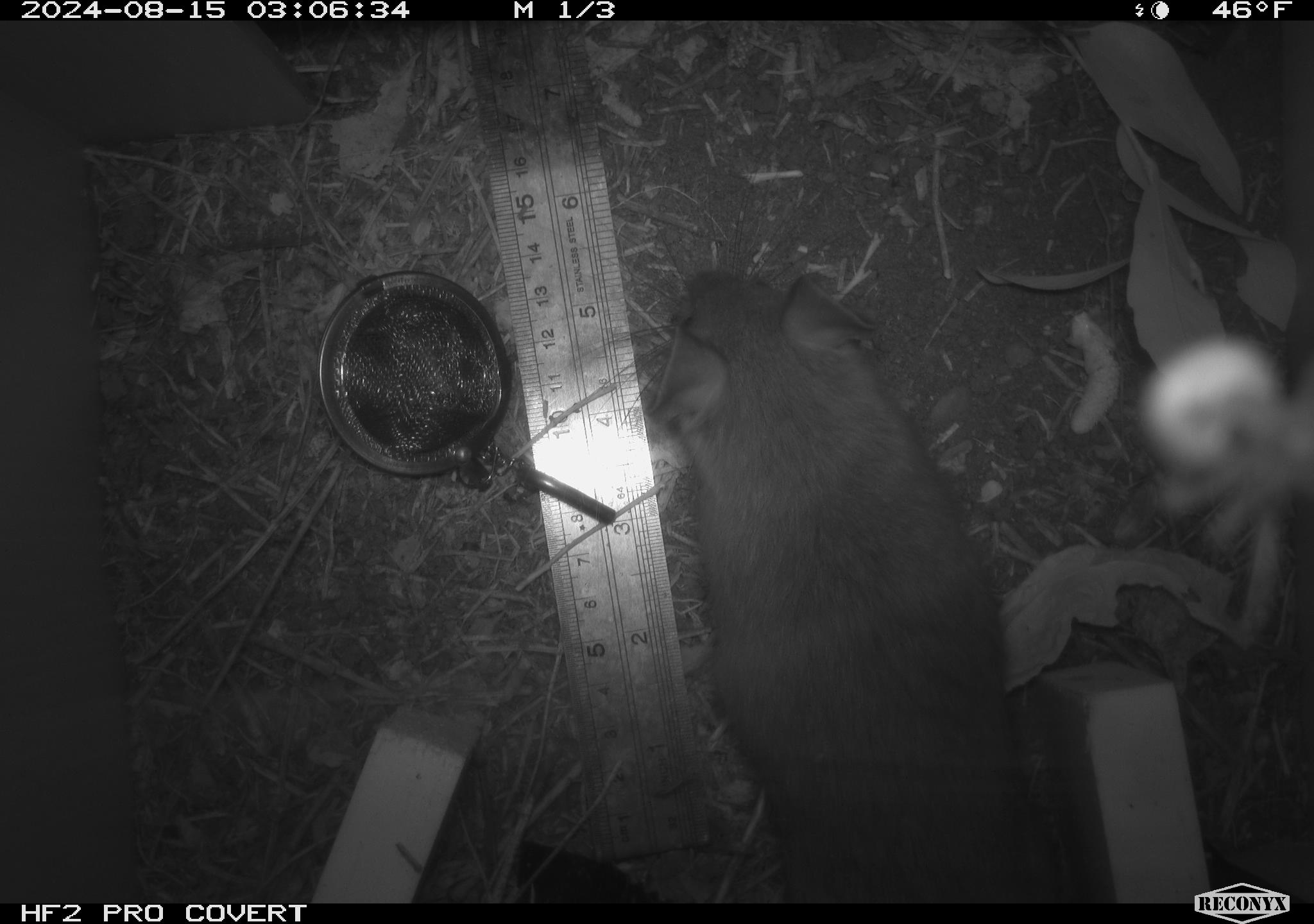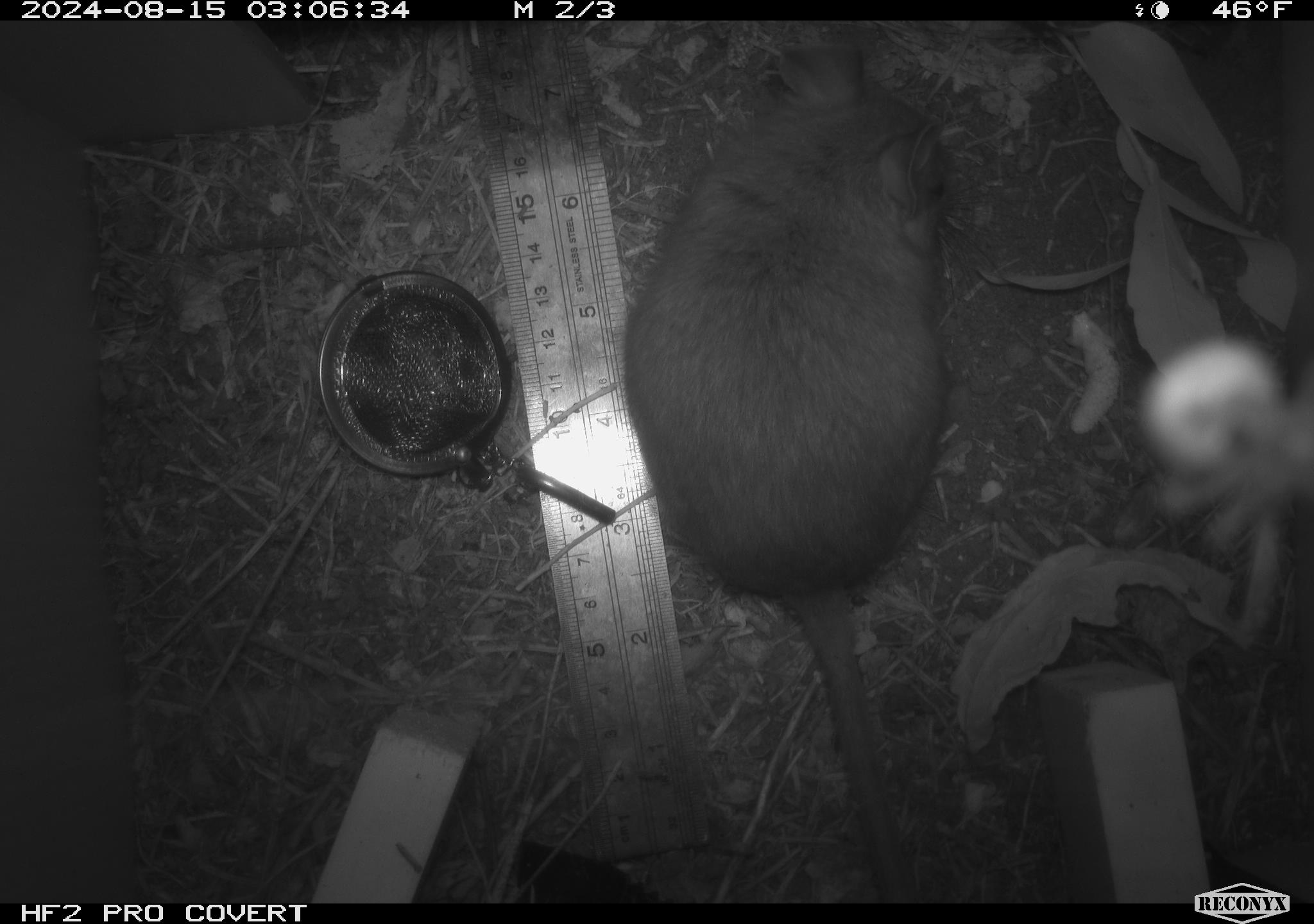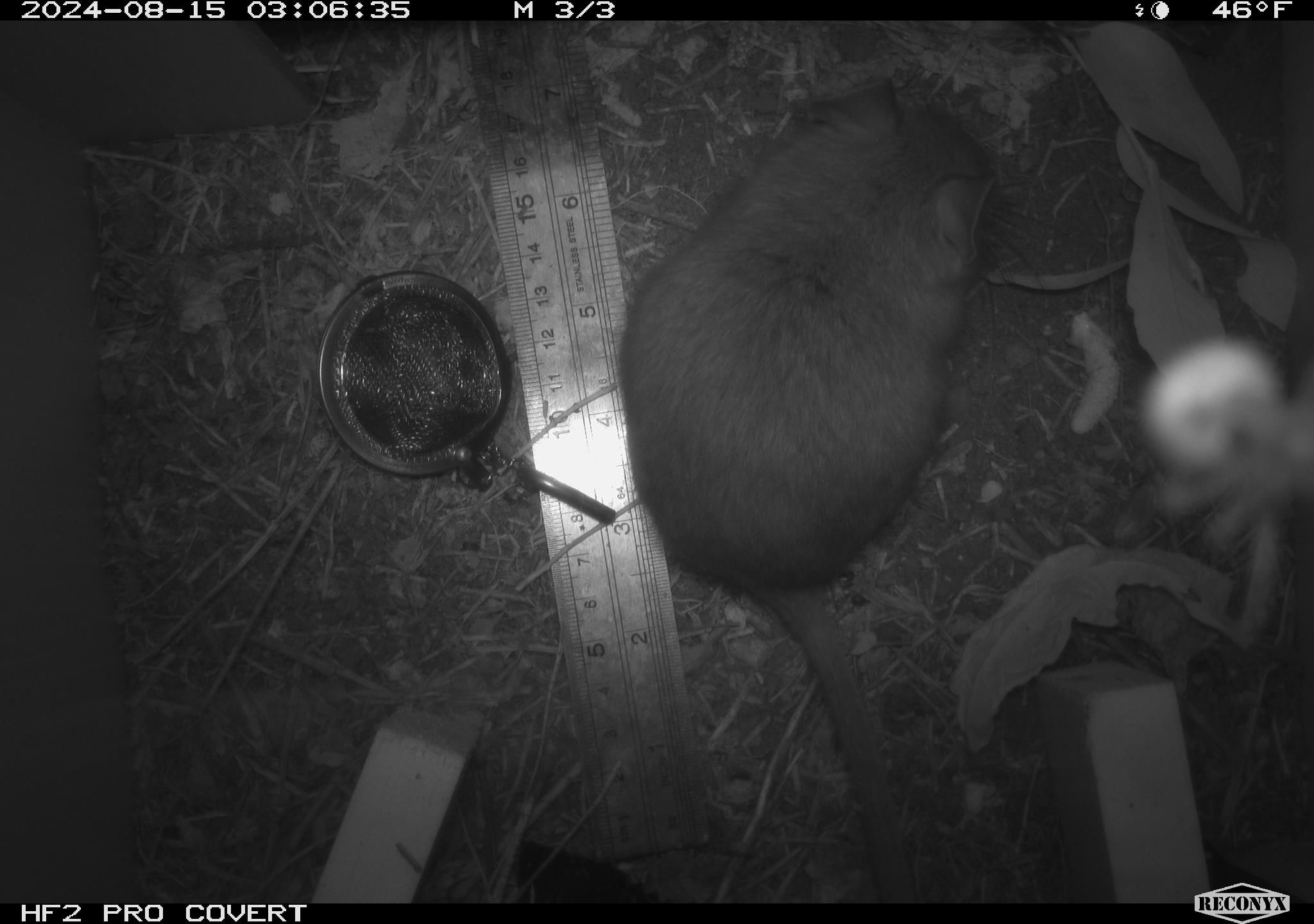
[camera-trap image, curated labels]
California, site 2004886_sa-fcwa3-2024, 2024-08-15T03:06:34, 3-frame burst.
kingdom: Animalia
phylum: Chordata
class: Mammalia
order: Rodentia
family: Cricetidae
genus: Neotoma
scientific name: Neotoma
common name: pack rat or woodrat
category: neotoma species